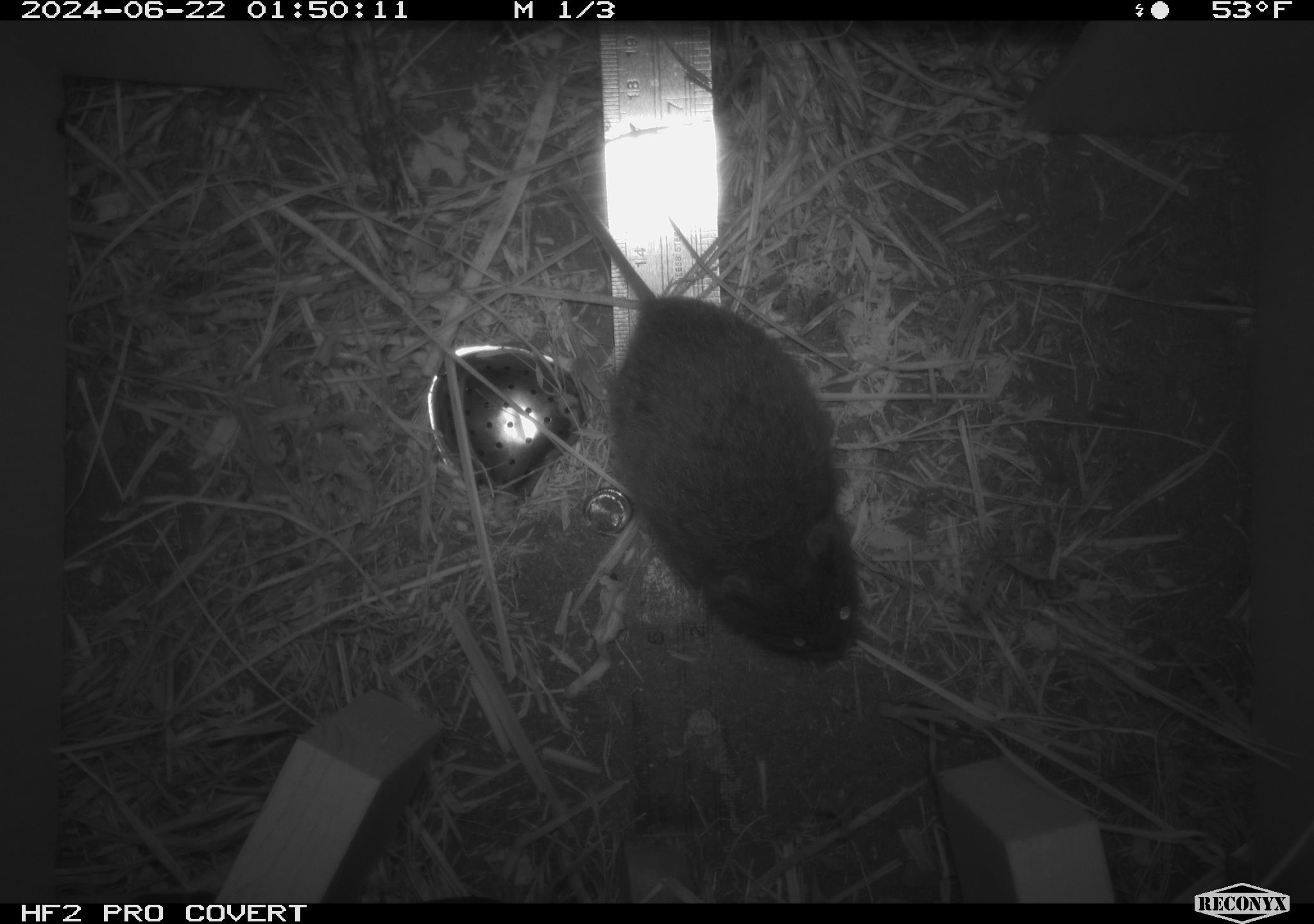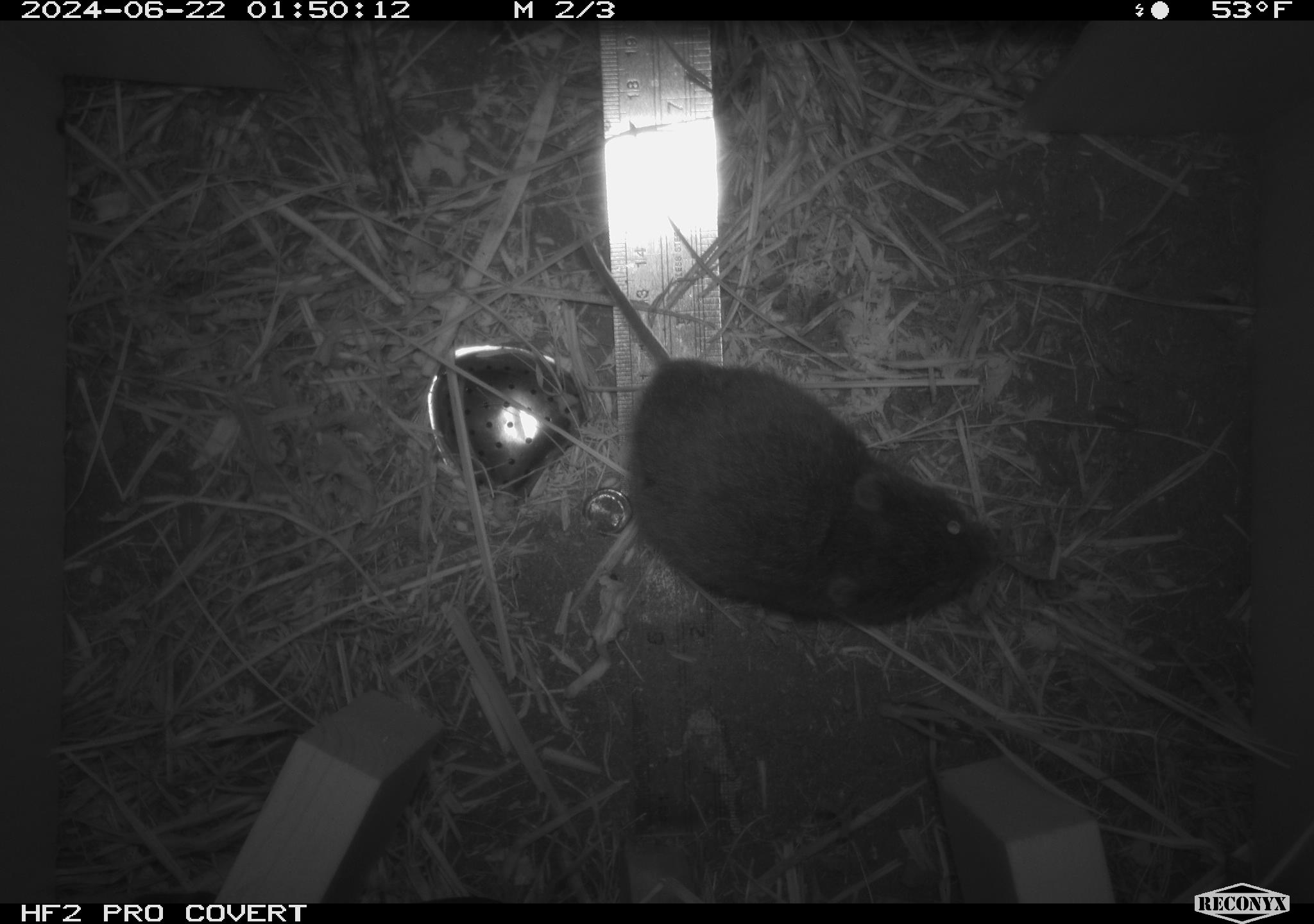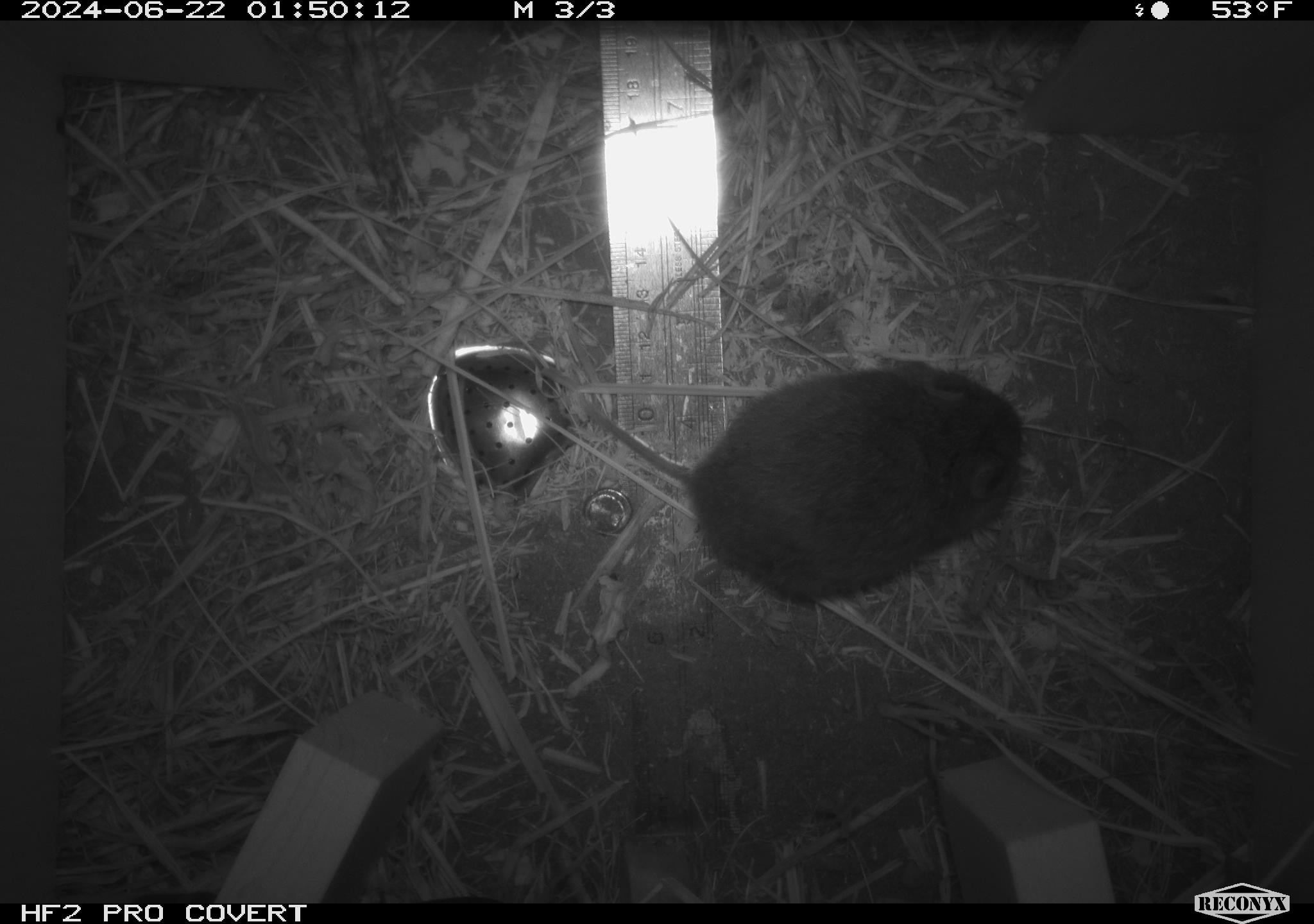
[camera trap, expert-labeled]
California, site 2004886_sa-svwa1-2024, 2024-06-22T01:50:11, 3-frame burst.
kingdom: Animalia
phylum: Chordata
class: Mammalia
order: Rodentia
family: Cricetidae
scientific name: Arvicolinae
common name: voles, lemmings, and muskrats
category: arvicolinae subfamily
Arvicolinae subfamily (voles, lemmings, and muskrats) (Arvicolinae).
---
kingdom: Animalia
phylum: Arthropoda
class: Malacostraca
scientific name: Malacostraca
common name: amphipods, crabs, isopods, krill, lobsters and shrimps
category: malacostracan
Malacostracan (amphipods, crabs, isopods, krill, lobsters and shrimps) (Malacostraca).